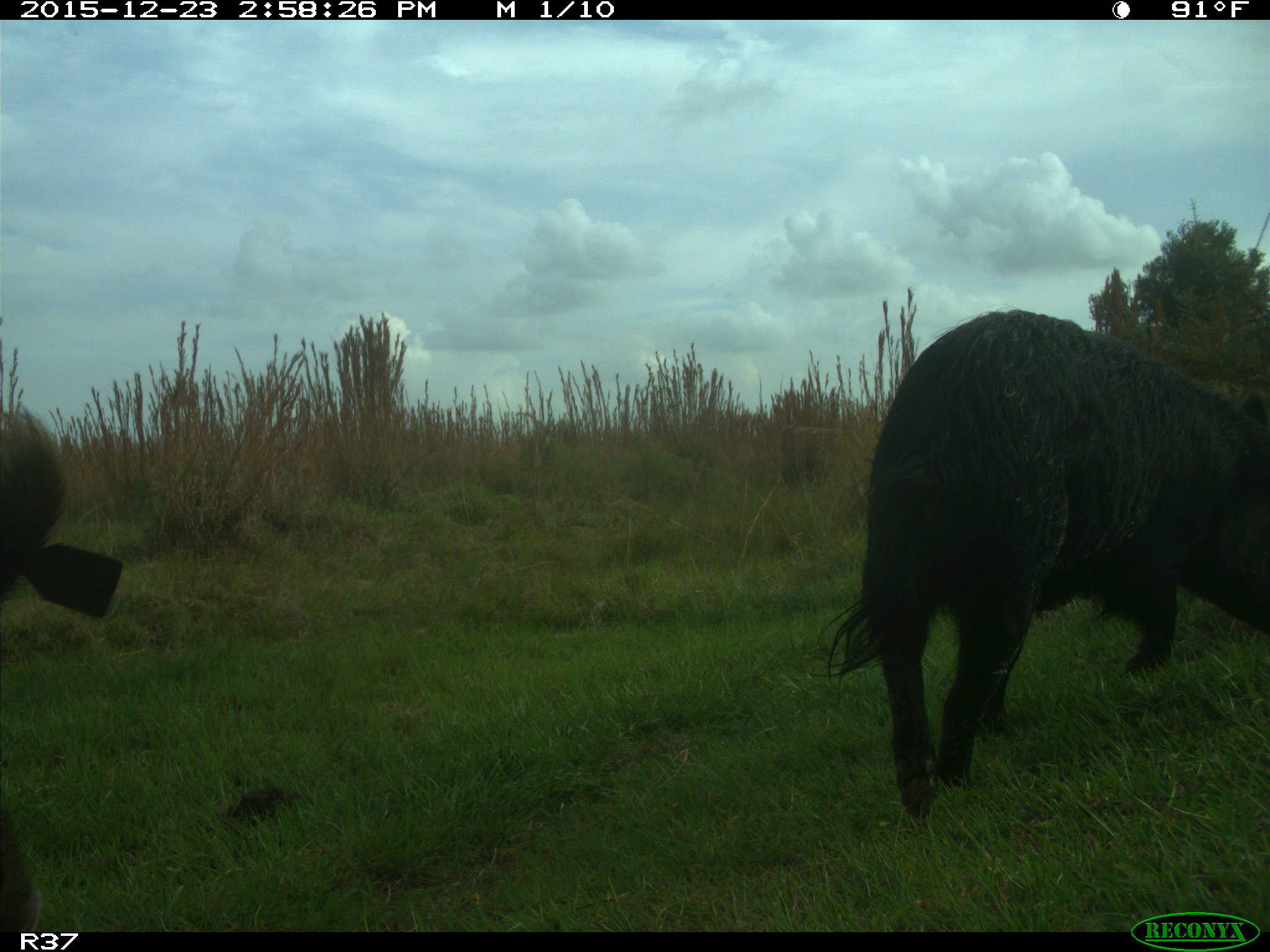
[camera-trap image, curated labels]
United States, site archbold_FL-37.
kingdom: Animalia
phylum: Chordata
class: Mammalia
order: Artiodactyla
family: Suidae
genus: Sus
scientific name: Sus scrofa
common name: wild boar